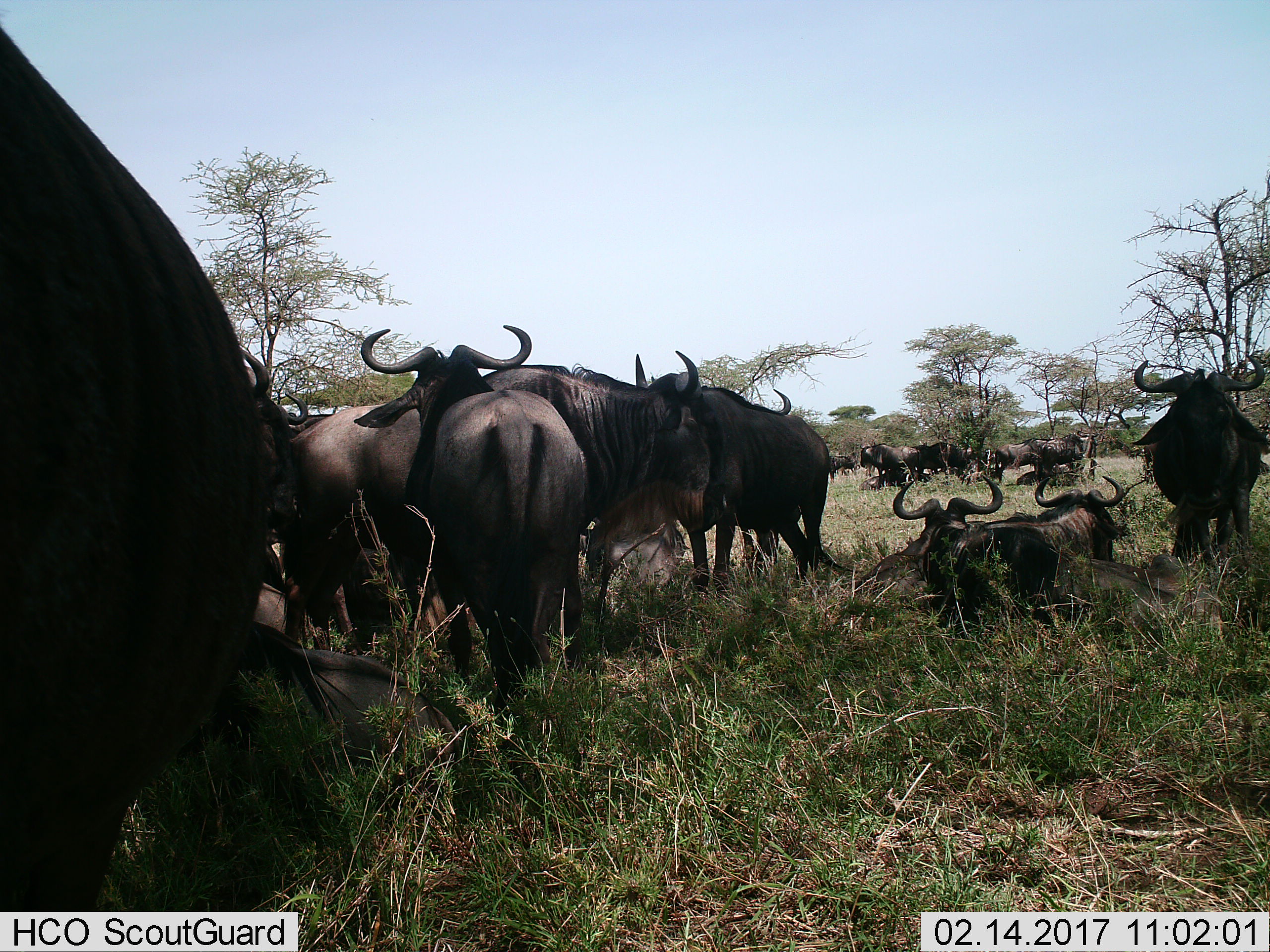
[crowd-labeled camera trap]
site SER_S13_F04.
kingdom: Animalia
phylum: Chordata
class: Mammalia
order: Artiodactyla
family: Bovidae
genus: Connochaetes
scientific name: Connochaetes taurinus taurinus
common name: blue wildebeest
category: wildebeestblue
Wildebeestblue (blue wildebeest) (Connochaetes taurinus taurinus), count 11-50. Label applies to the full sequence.